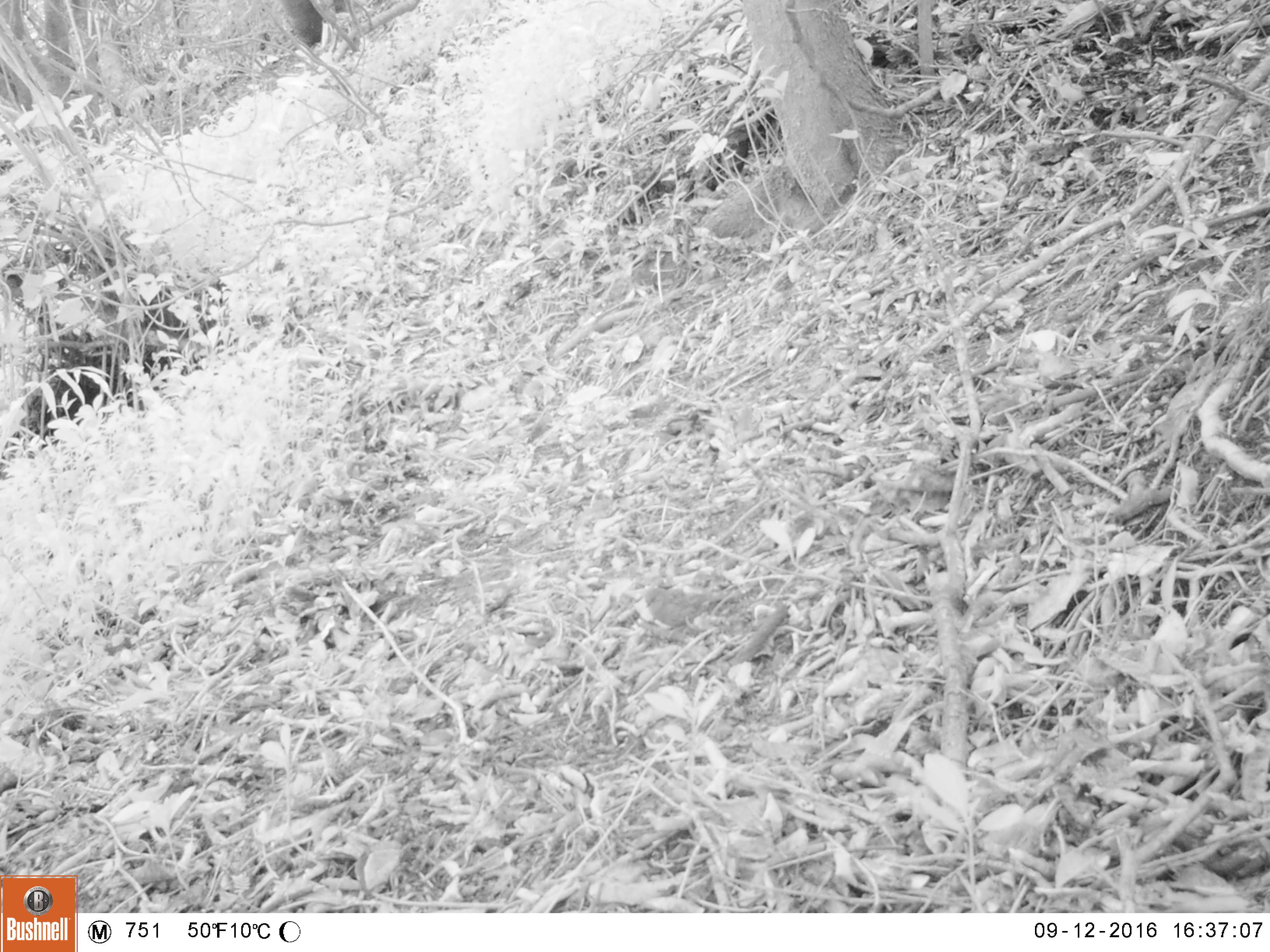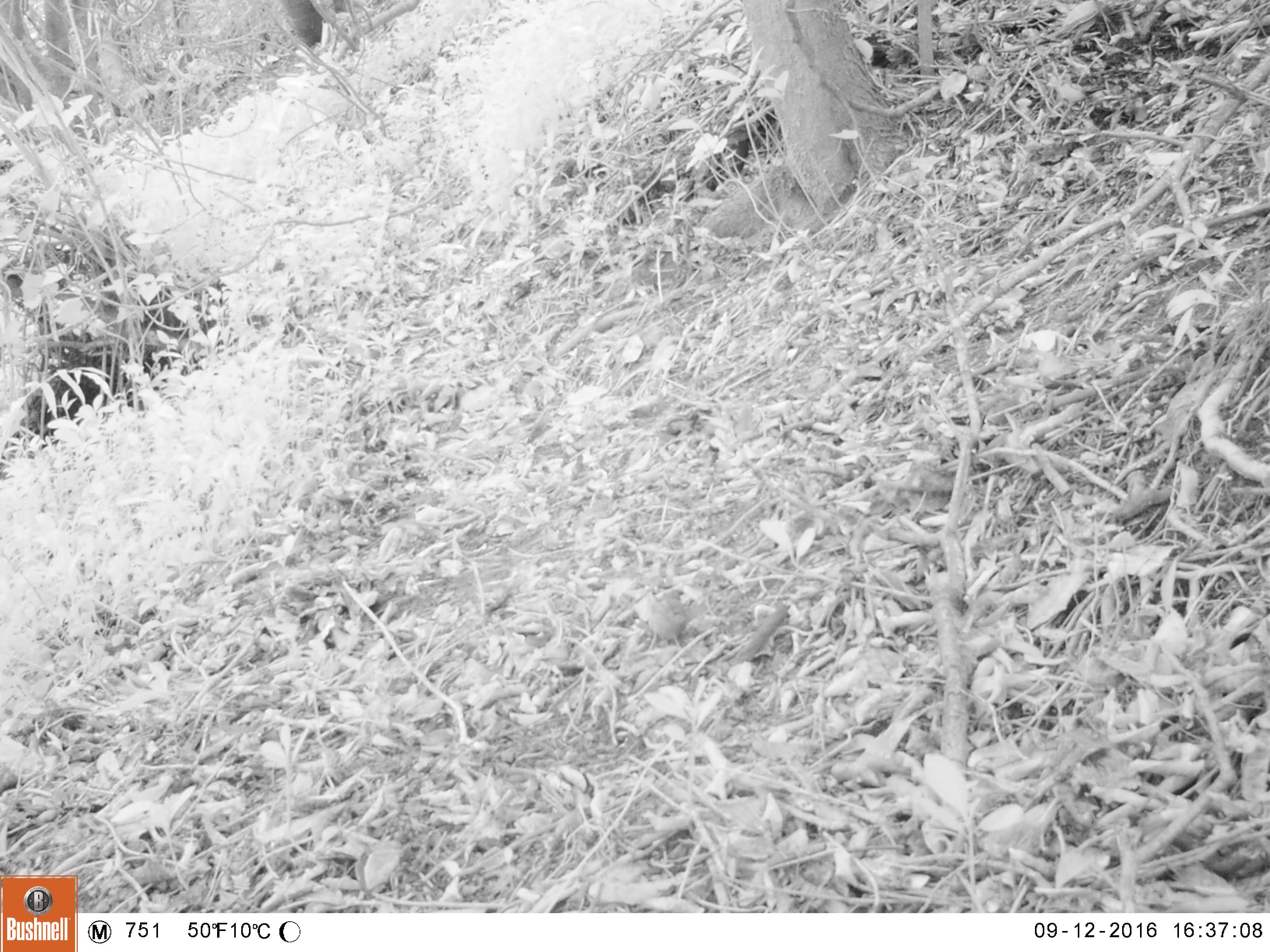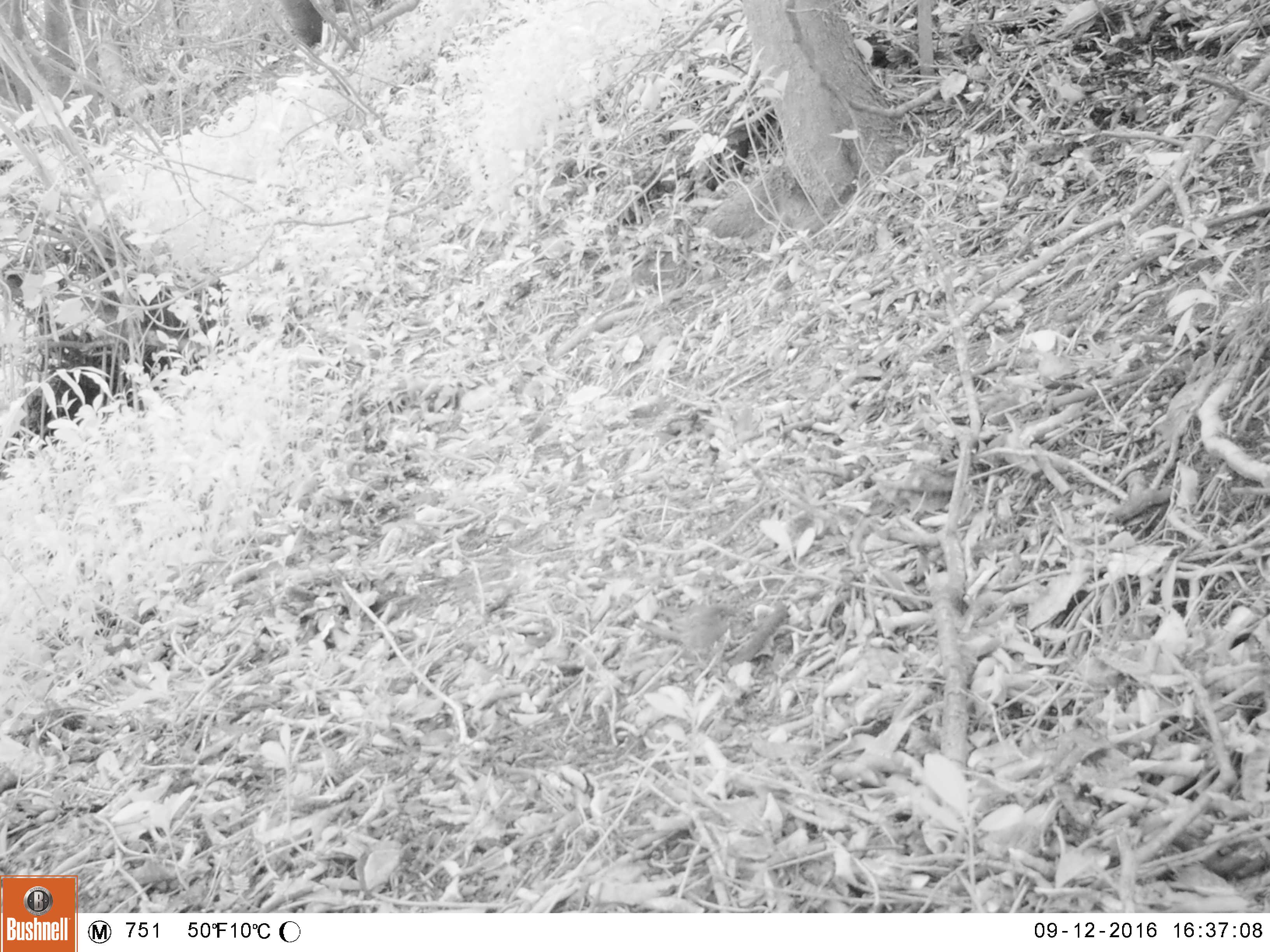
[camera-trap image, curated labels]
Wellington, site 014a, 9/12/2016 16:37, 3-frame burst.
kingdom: Animalia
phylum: Chordata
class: Aves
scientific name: Aves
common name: bird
Bird (Aves).